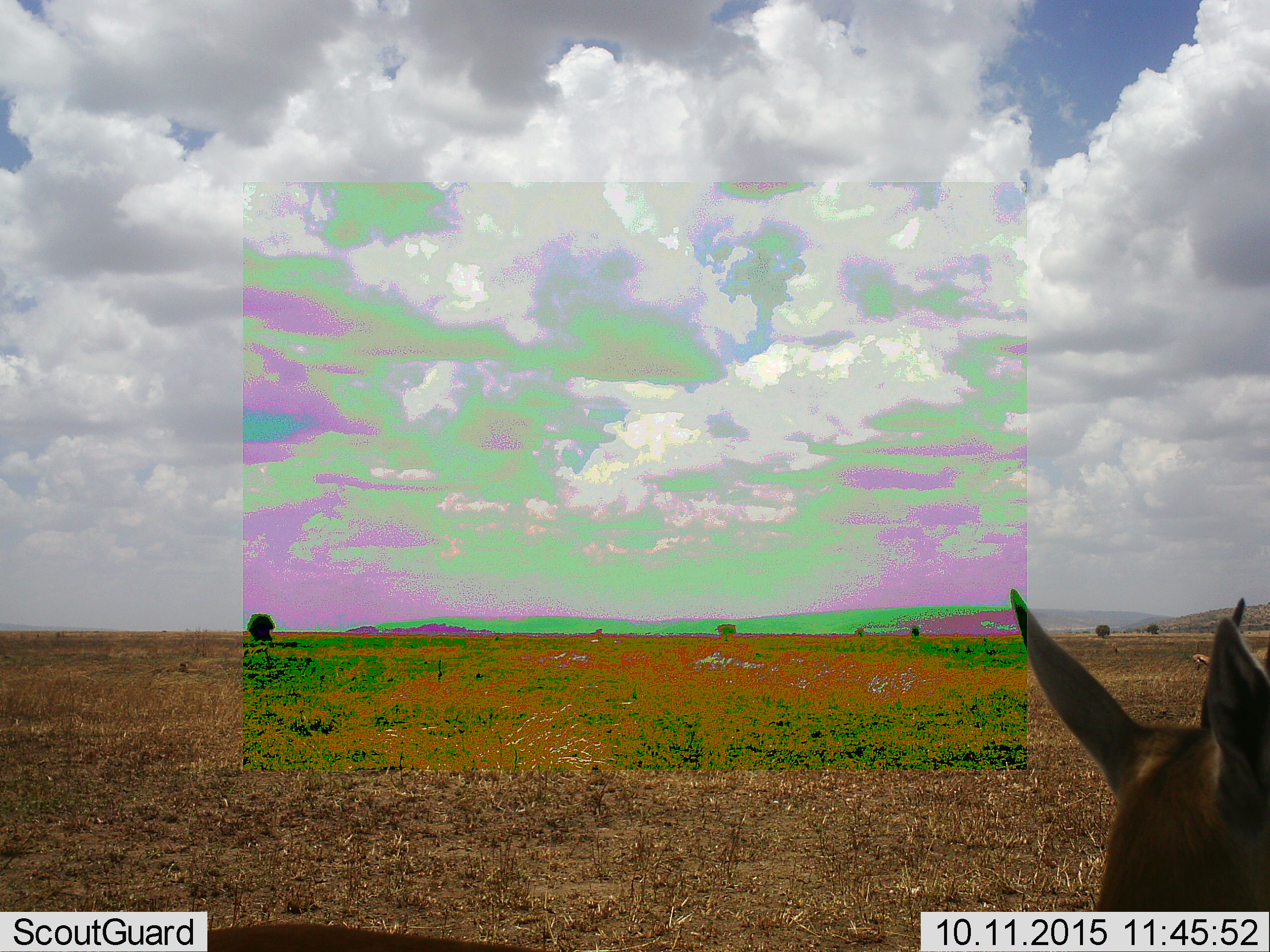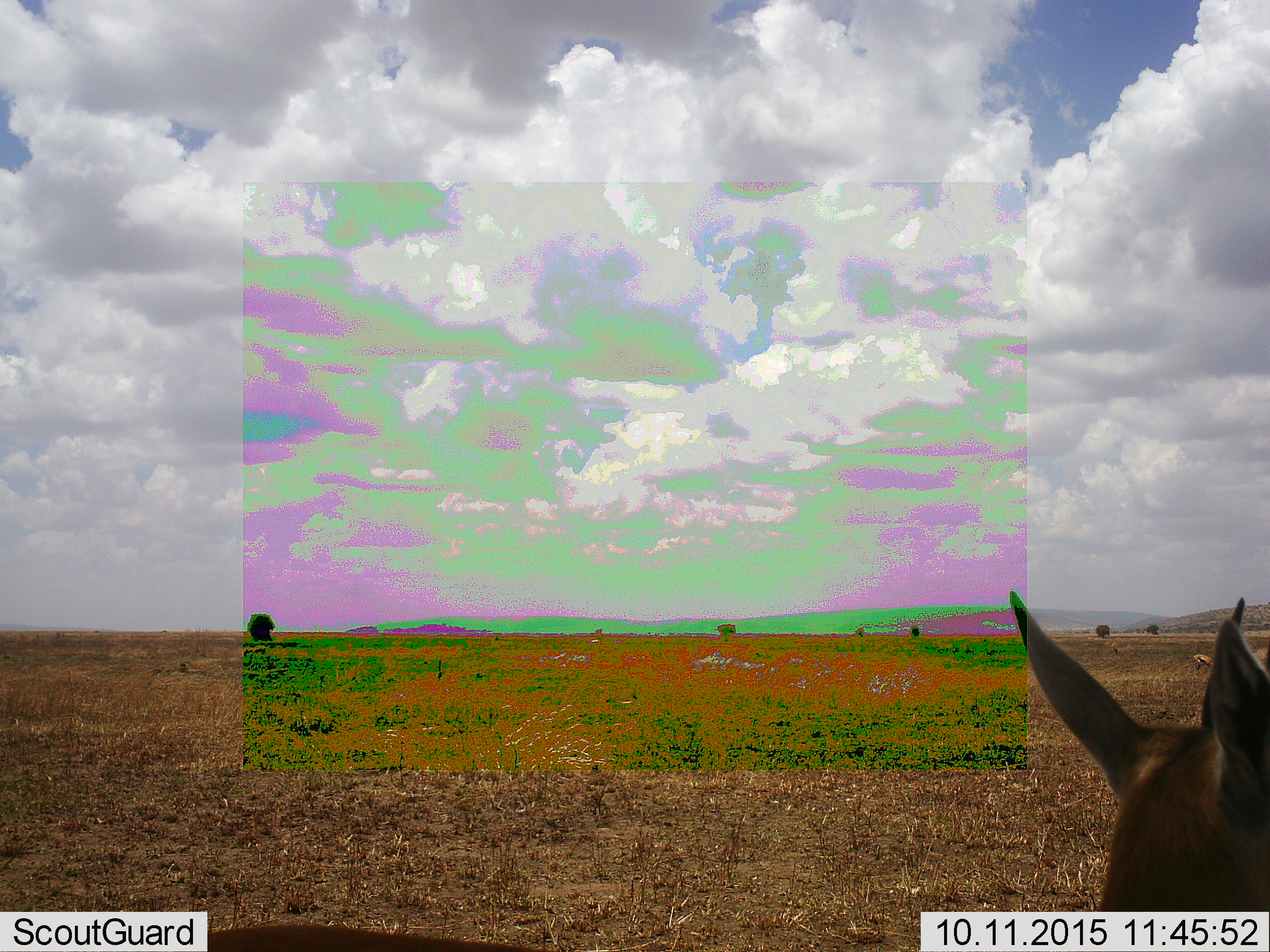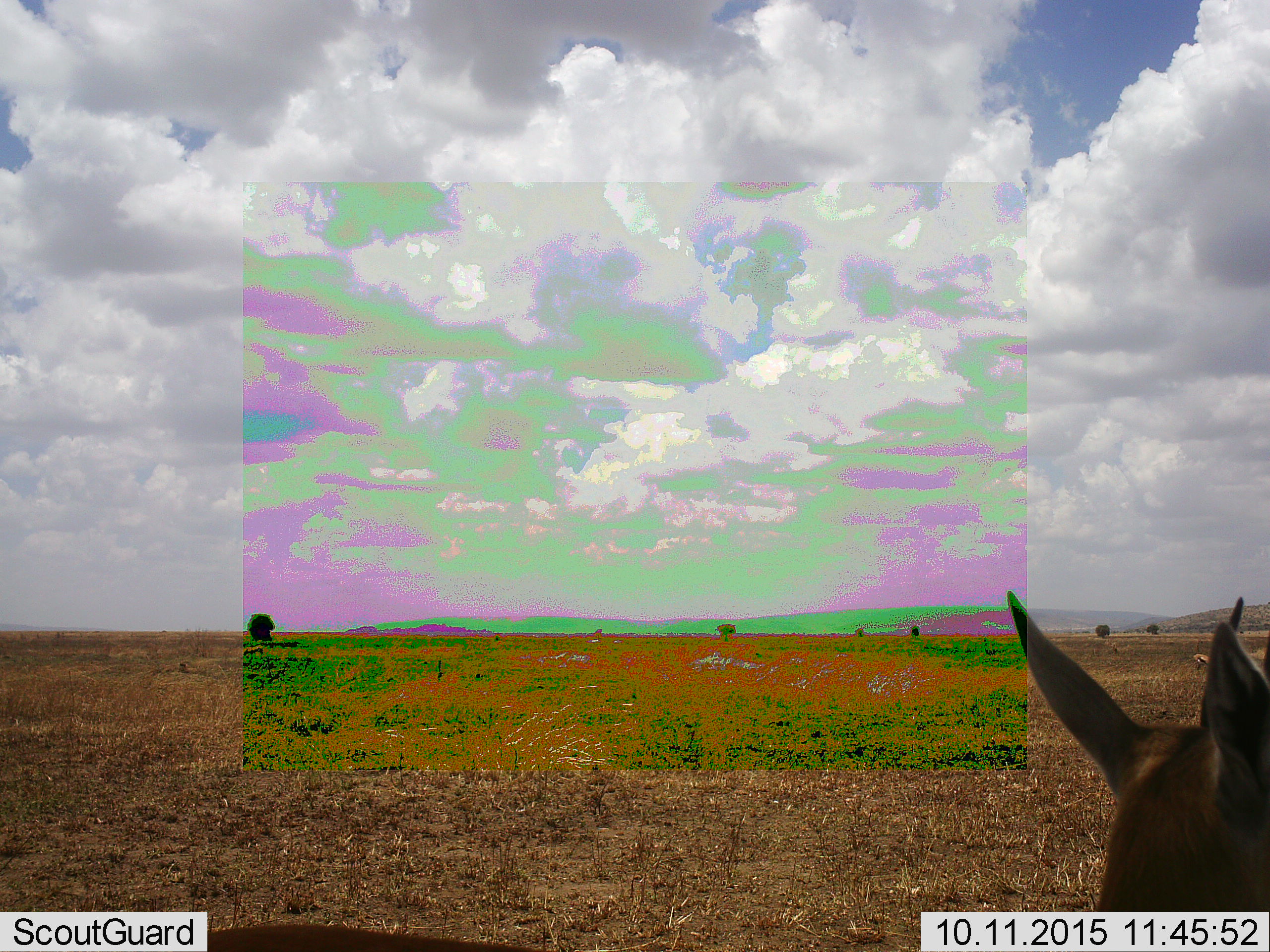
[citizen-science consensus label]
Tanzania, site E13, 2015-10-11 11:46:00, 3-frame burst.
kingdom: Animalia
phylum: Chordata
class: Mammalia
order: Artiodactyla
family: Bovidae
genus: Eudorcas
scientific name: Eudorcas thomsonii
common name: thomson's gazelle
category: gazellethomsons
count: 2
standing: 85%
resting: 0%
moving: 8%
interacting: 0%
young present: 0%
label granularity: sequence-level